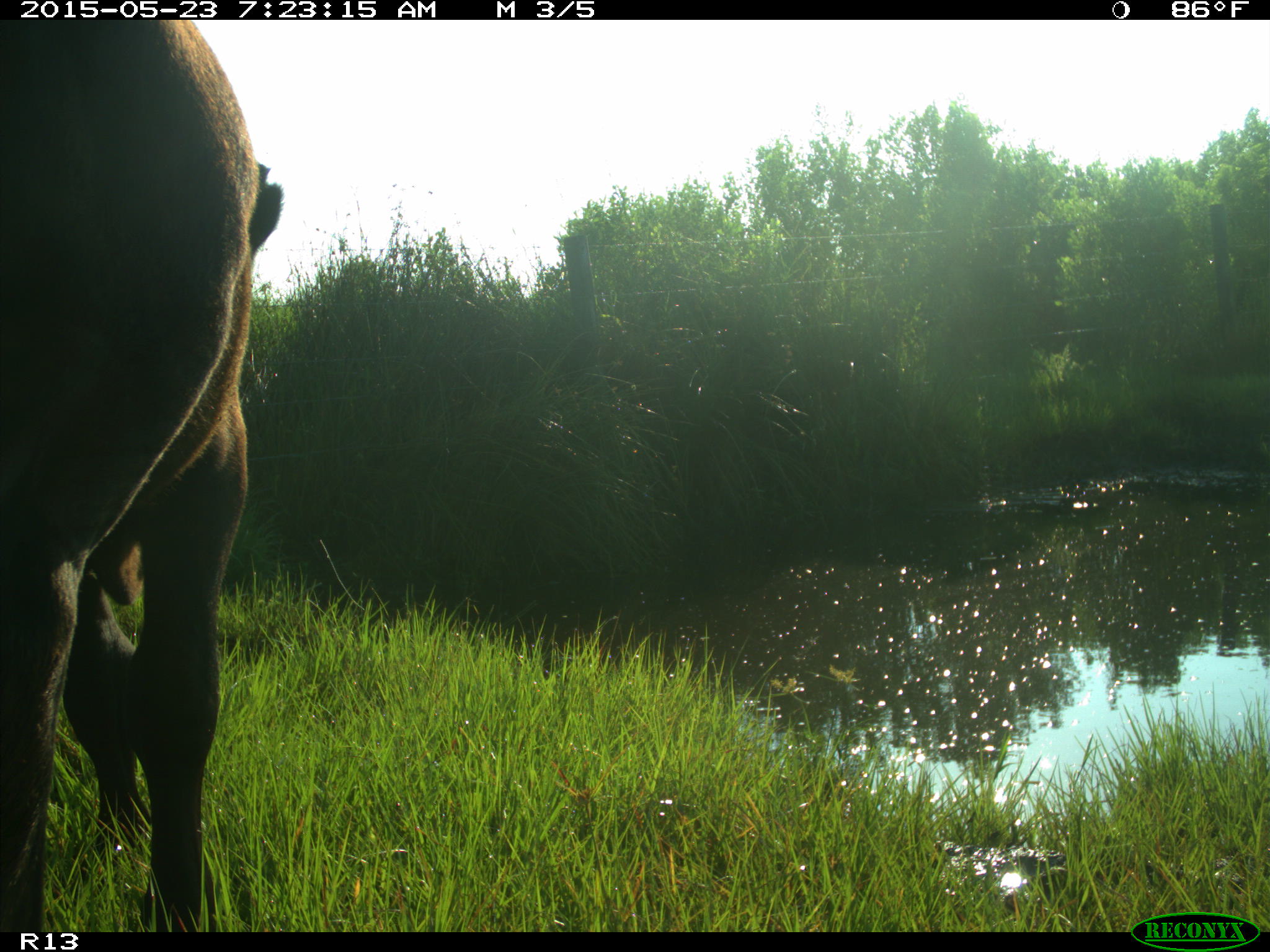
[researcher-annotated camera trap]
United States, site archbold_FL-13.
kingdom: Animalia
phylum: Chordata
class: Mammalia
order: Artiodactyla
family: Bovidae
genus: Bos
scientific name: Bos taurus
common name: domestic cow